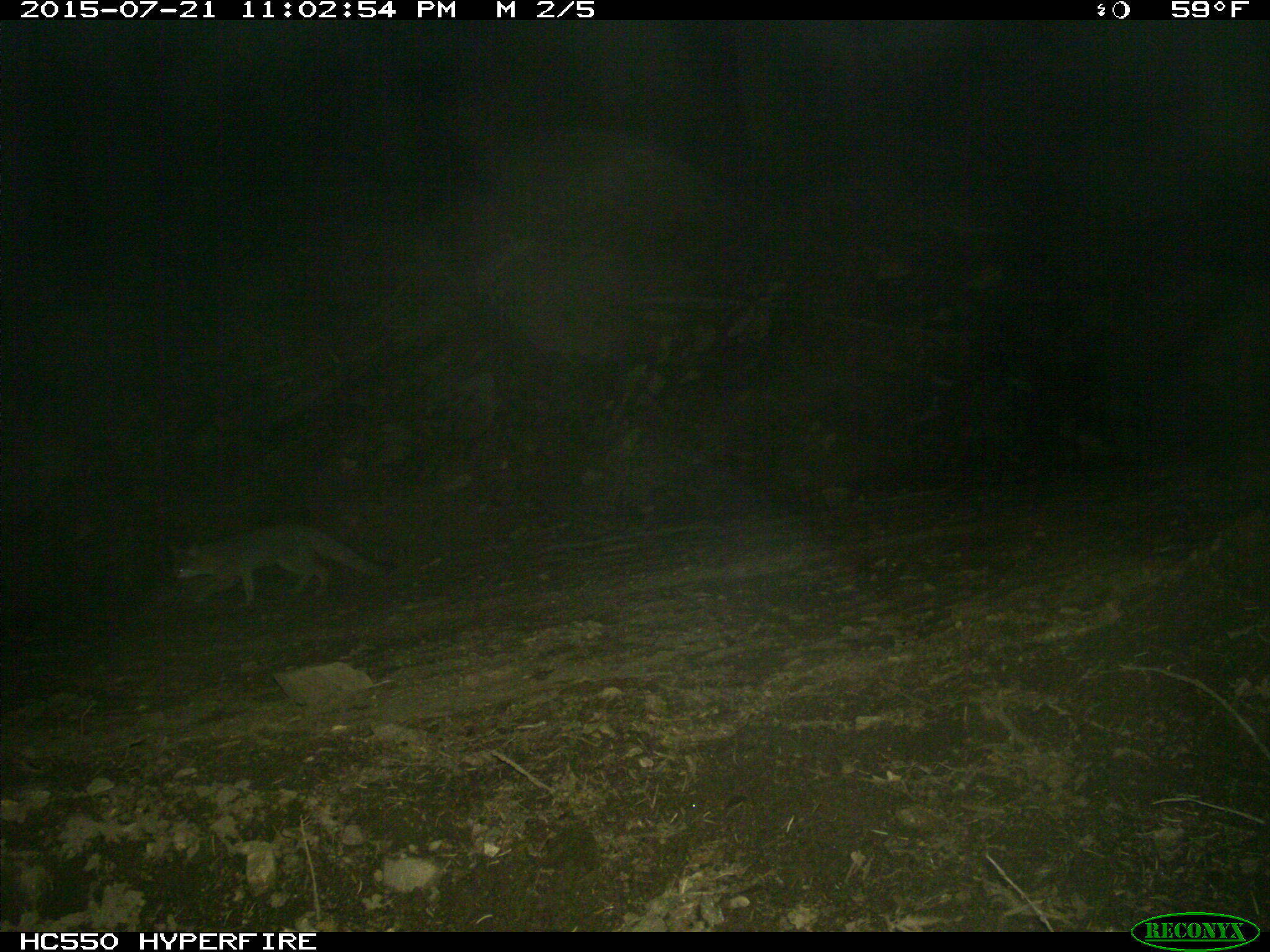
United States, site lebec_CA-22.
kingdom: Animalia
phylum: Chordata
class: Mammalia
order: Carnivora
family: Canidae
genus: Urocyon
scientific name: Urocyon cinereoargenteus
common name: gray fox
Urocyon cinereoargenteus (gray fox).